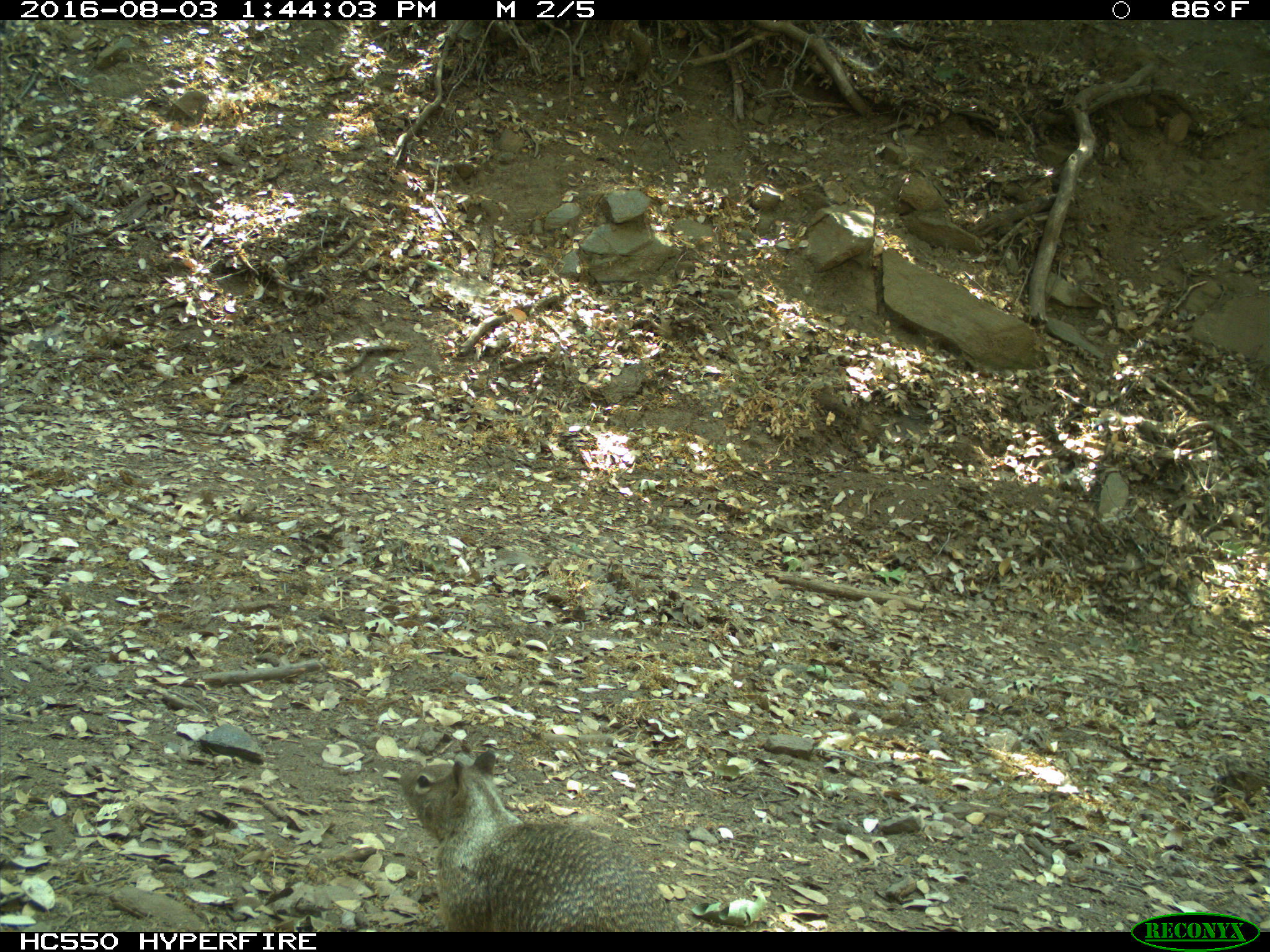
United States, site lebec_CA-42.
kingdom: Animalia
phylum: Chordata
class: Mammalia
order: Rodentia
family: Sciuridae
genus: Otospermophilus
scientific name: Otospermophilus beecheyi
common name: california ground squirrel